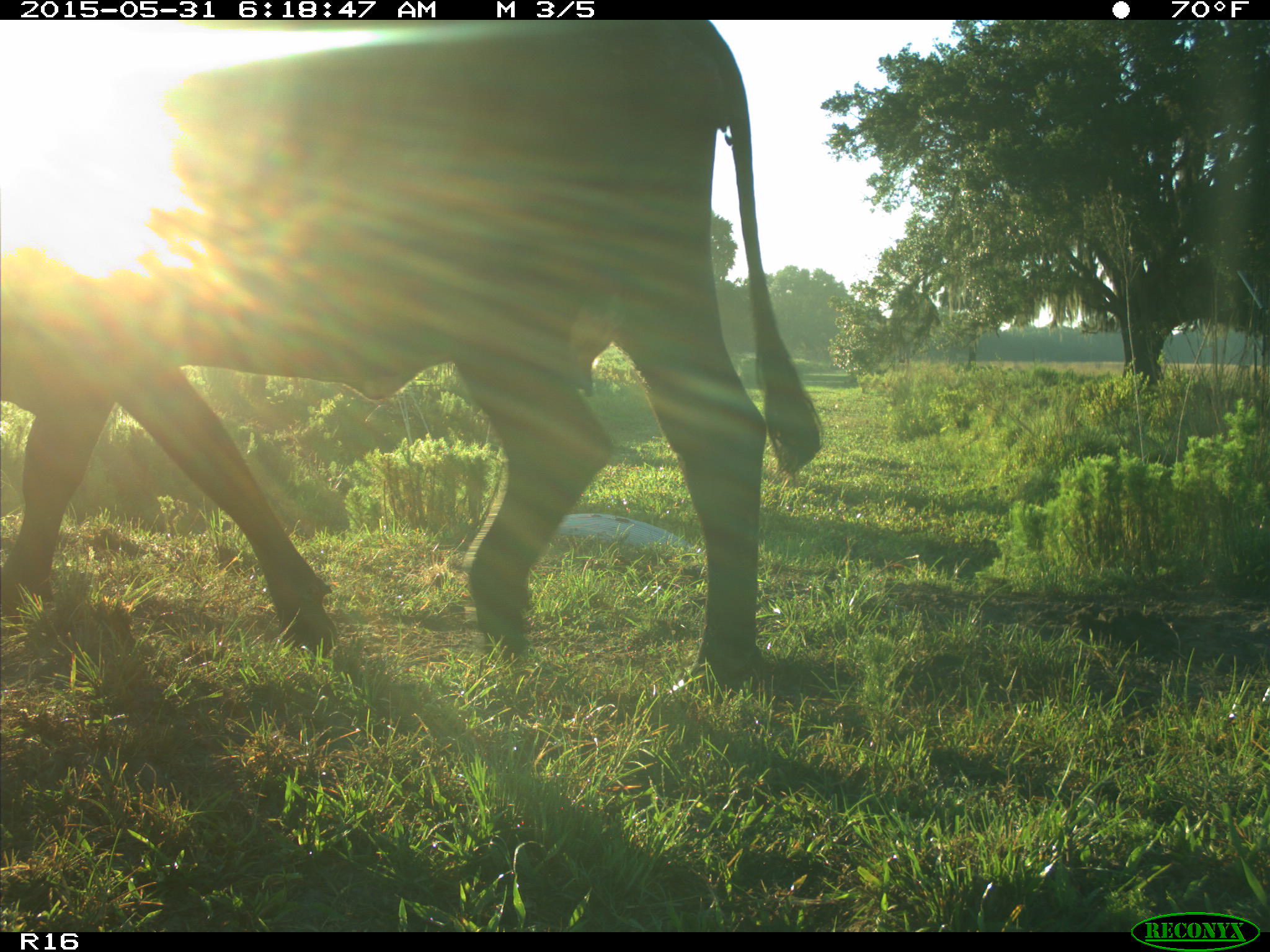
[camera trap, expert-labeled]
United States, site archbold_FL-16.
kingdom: Animalia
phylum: Chordata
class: Mammalia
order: Artiodactyla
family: Bovidae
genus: Bos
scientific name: Bos taurus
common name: domestic cow